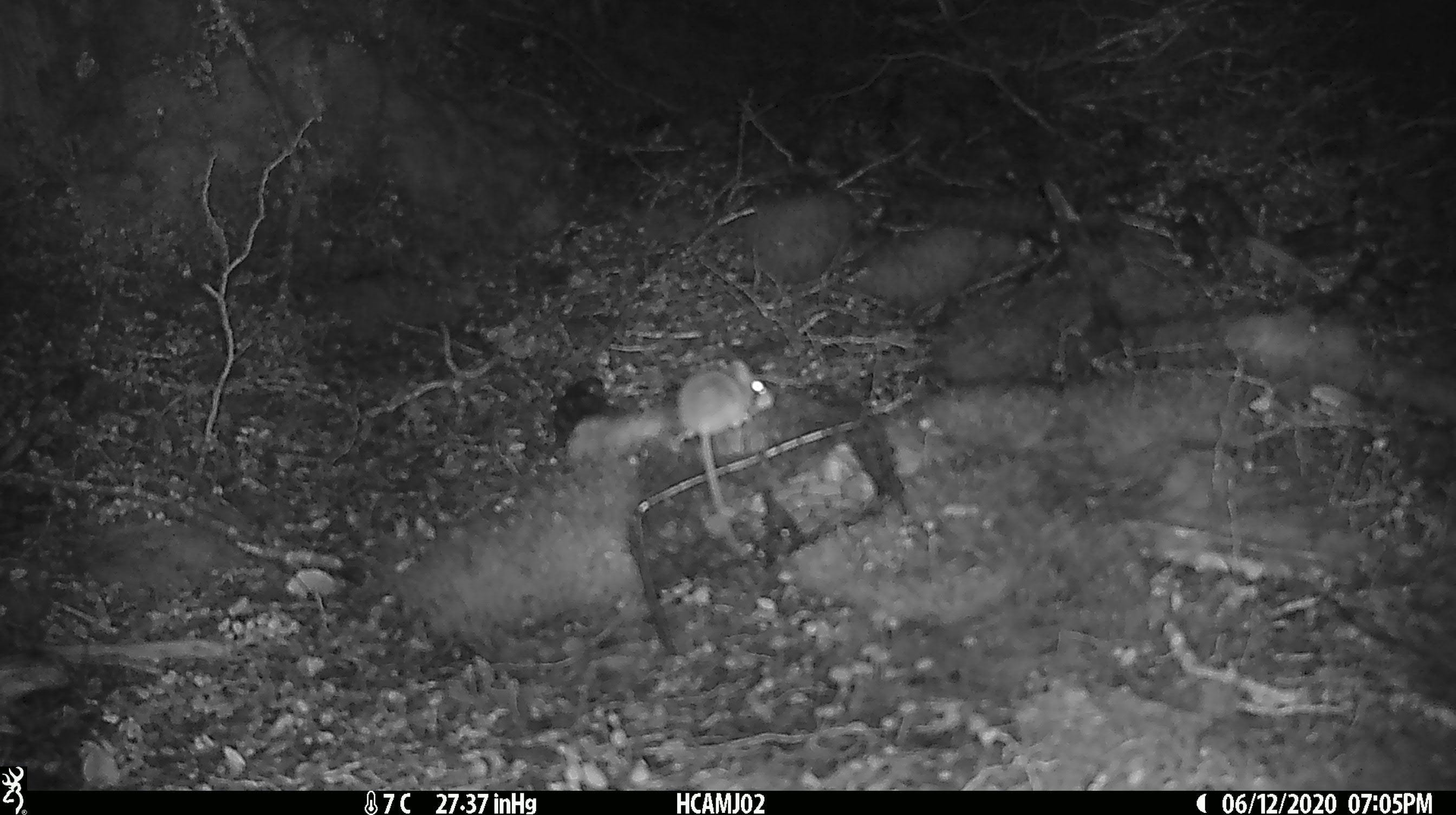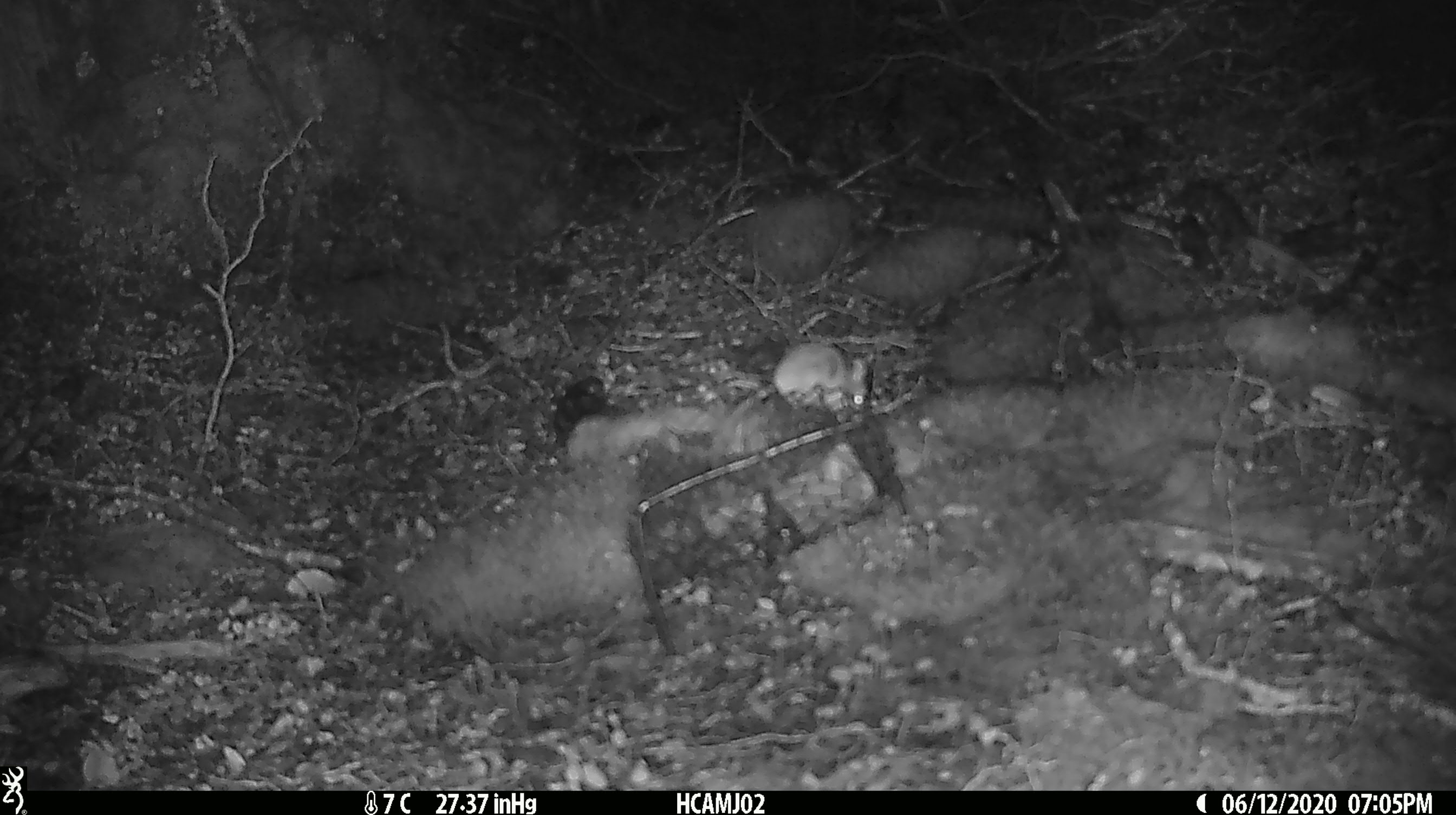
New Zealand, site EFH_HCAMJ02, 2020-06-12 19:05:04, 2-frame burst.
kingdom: Animalia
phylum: Chordata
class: Mammalia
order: Rodentia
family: Muridae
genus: Mus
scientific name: Mus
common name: mouse